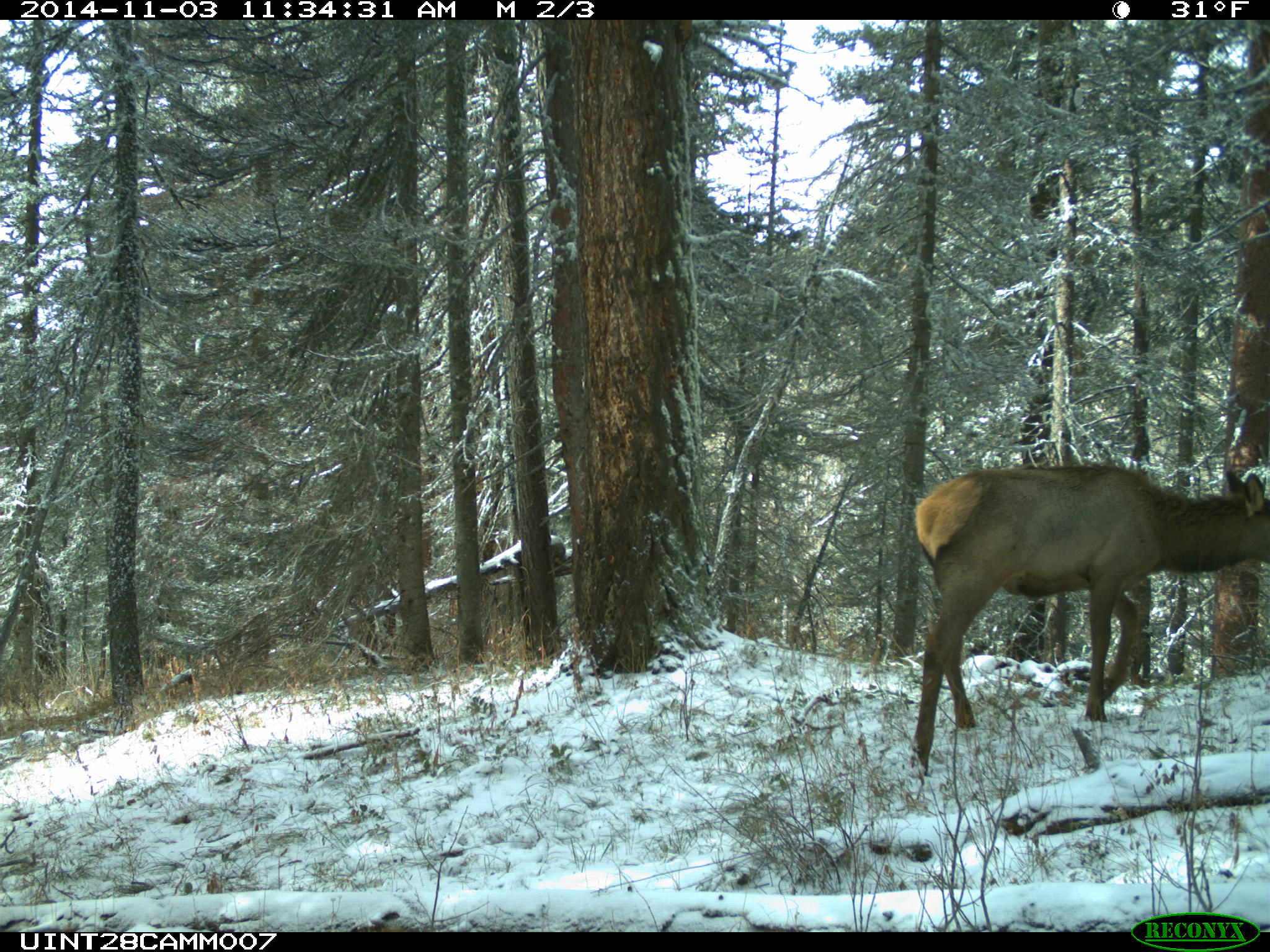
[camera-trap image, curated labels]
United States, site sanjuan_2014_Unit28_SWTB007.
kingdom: Animalia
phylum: Chordata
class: Mammalia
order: Artiodactyla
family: Cervidae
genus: Cervus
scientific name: Cervus elaphus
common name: red deer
Cervus elaphus (red deer).